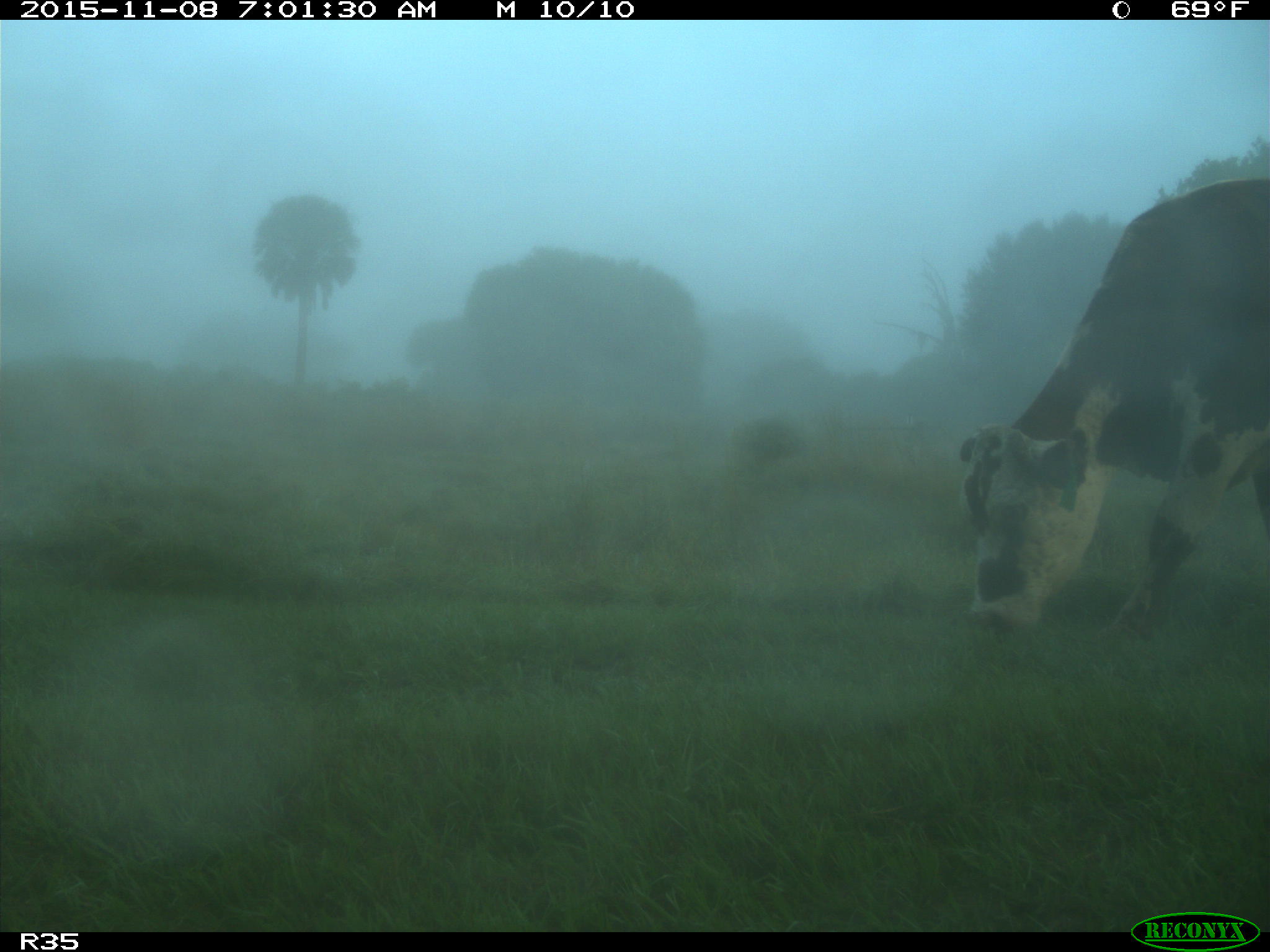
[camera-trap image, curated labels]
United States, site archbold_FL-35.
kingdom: Animalia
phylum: Chordata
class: Mammalia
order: Artiodactyla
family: Bovidae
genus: Bos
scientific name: Bos taurus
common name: domestic cow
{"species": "Bos taurus (domestic cow)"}